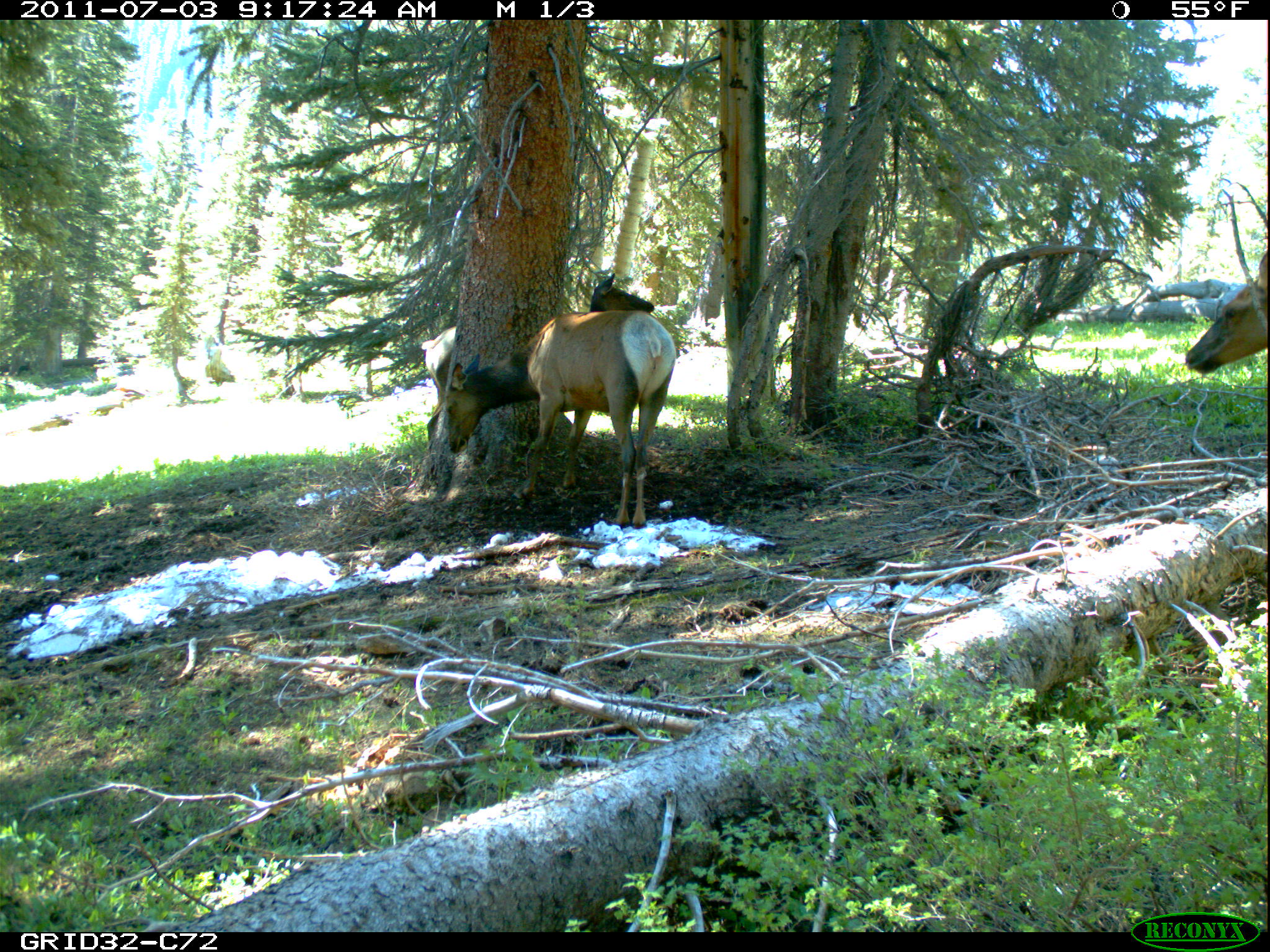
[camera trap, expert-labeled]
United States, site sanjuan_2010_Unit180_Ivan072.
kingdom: Animalia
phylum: Chordata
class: Mammalia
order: Artiodactyla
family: Cervidae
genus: Cervus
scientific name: Cervus elaphus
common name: red deer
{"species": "Cervus elaphus (red deer)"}